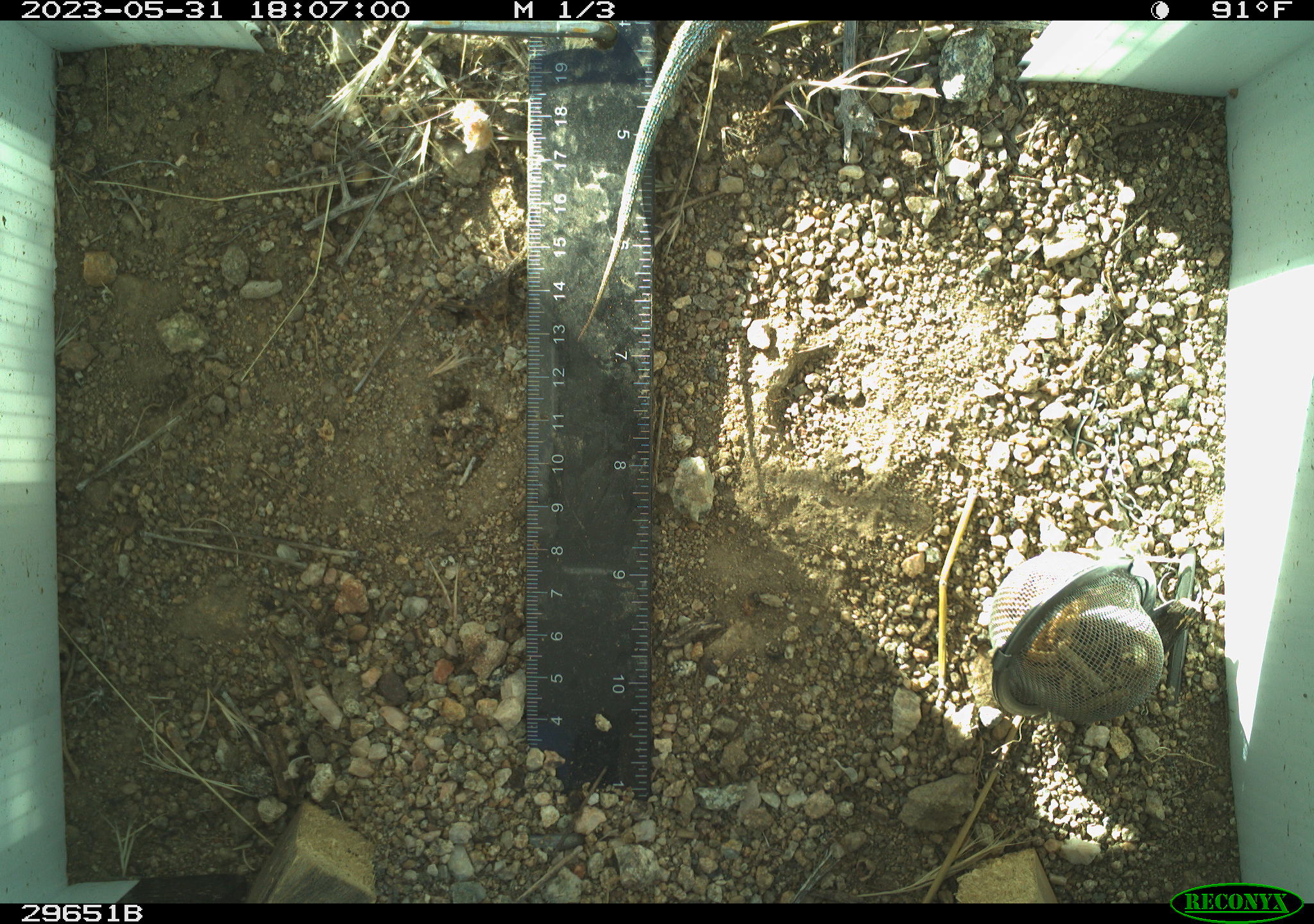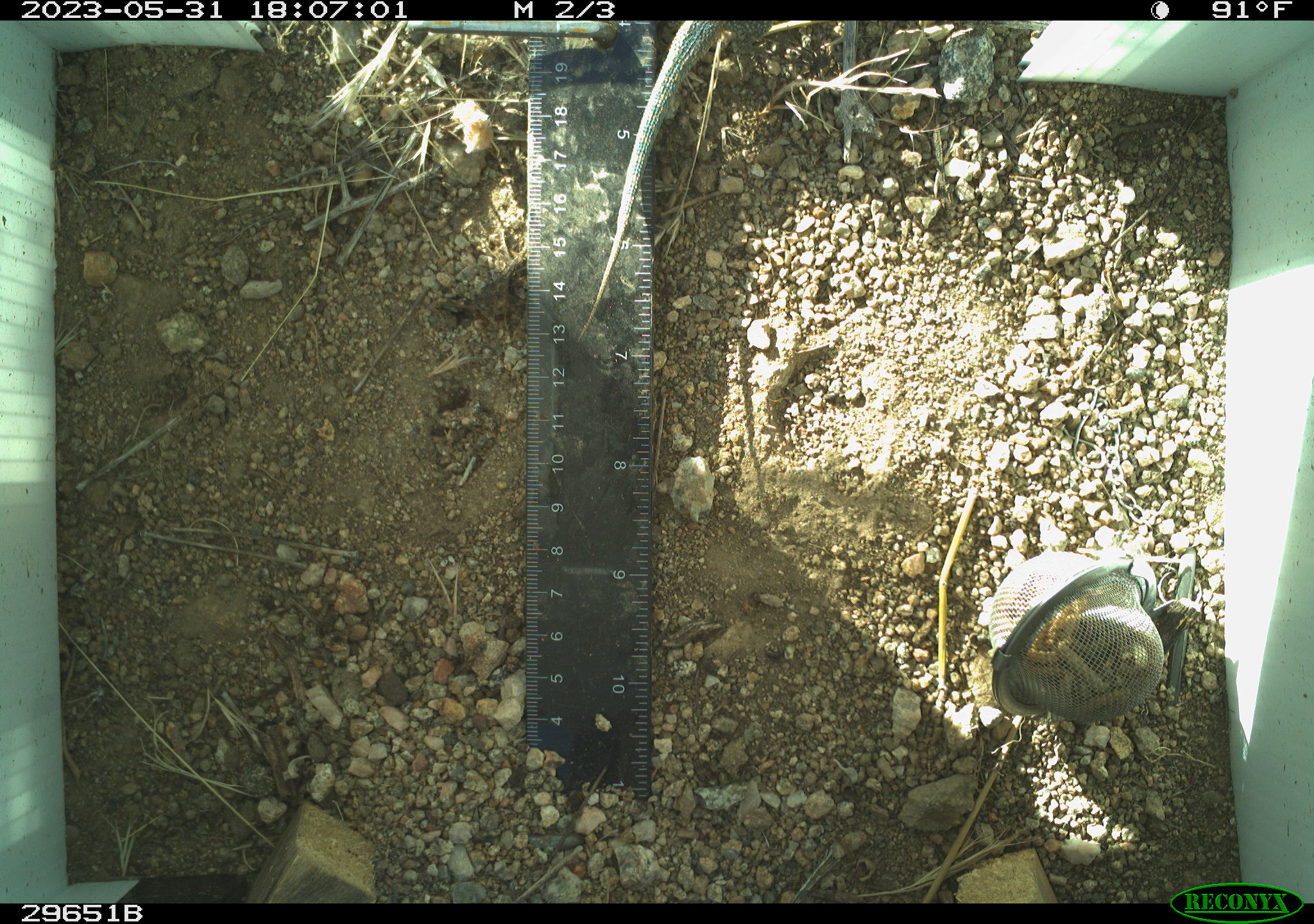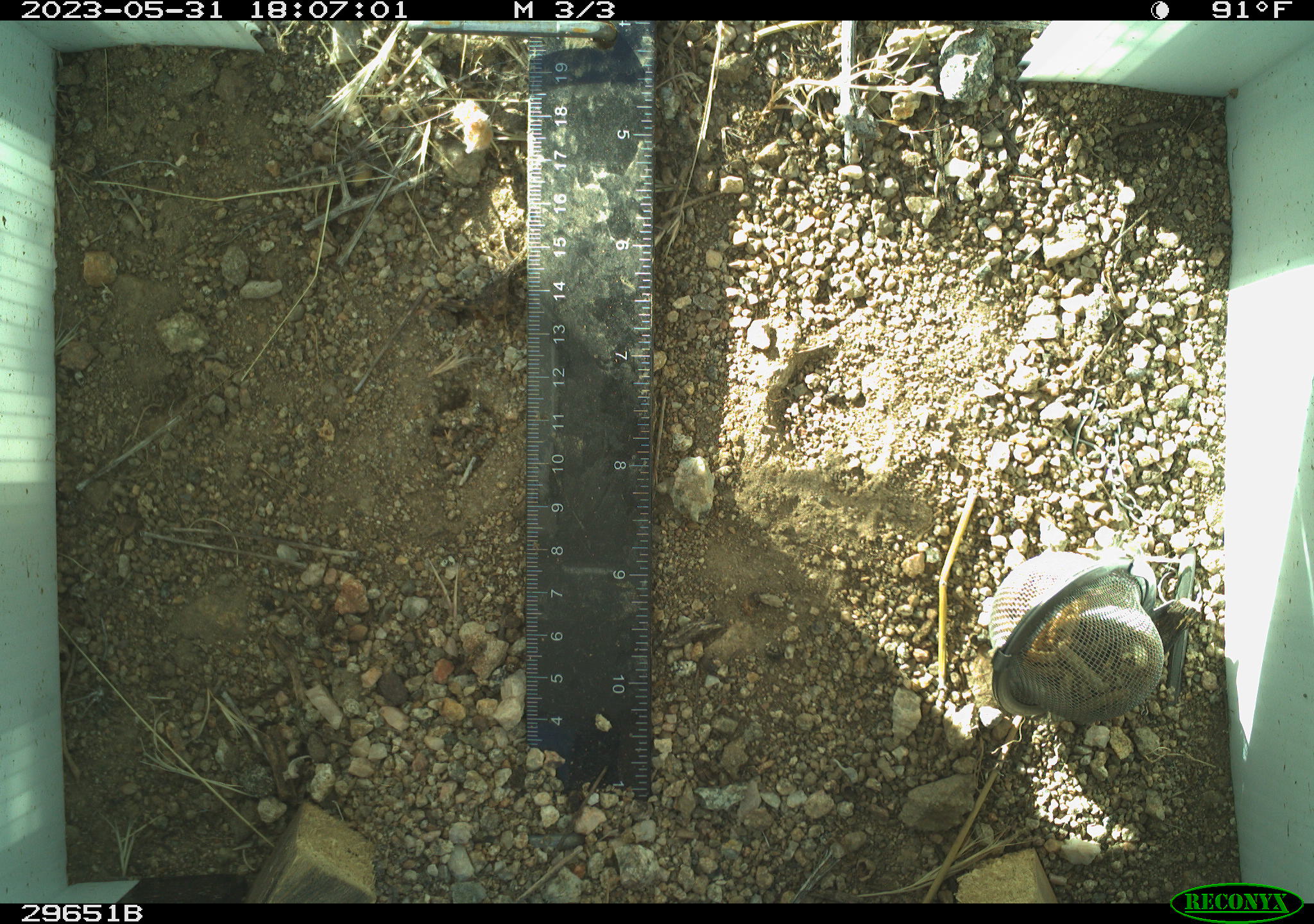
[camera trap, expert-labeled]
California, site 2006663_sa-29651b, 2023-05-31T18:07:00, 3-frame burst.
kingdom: Animalia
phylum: Chordata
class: Reptilia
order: Squamata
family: Phrynosomatidae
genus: Uta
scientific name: Uta stansburiana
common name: common side-blotched lizard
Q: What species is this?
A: Common side-blotched lizard (Uta stansburiana).